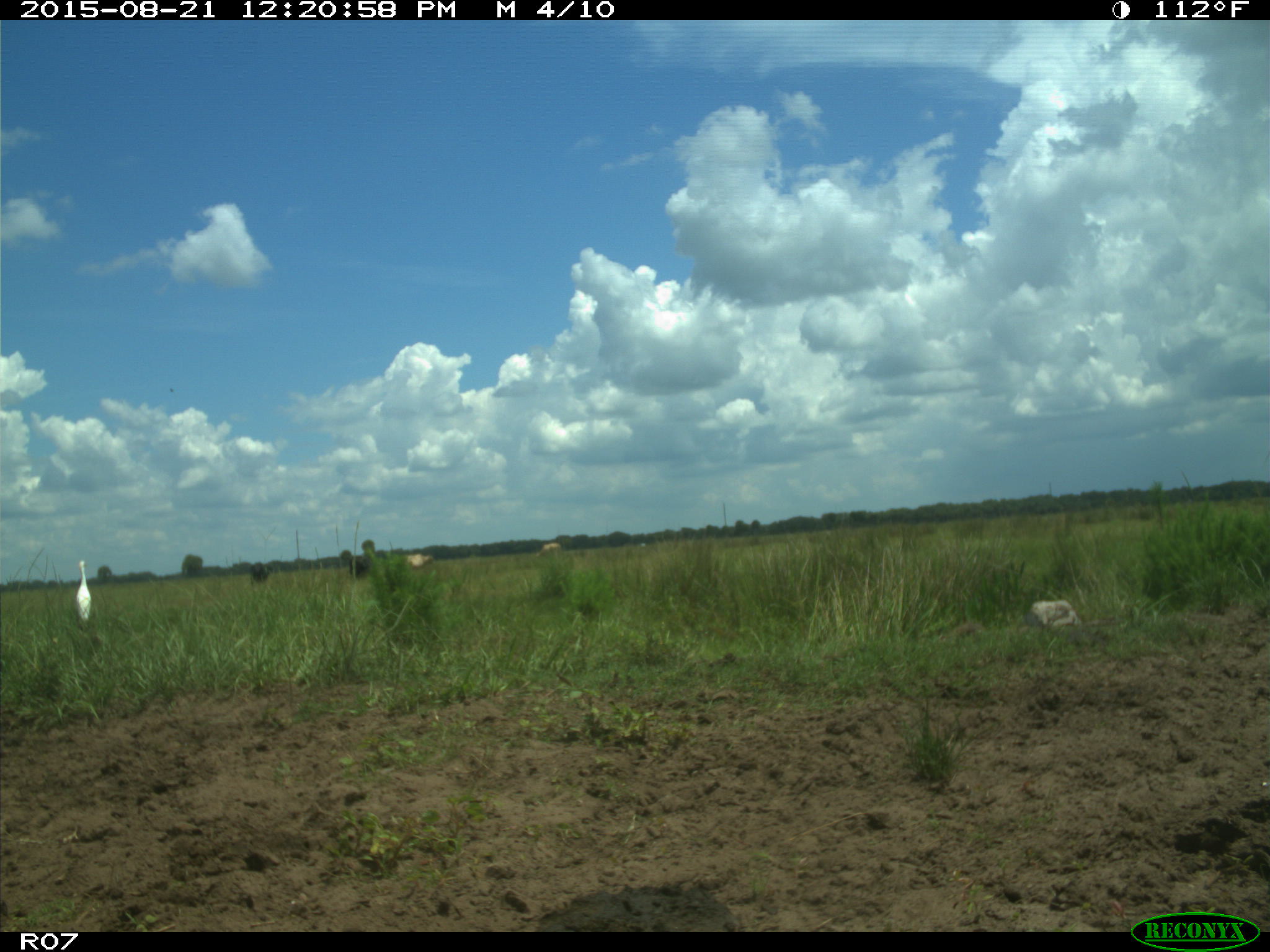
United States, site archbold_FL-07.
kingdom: Animalia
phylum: Chordata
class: Mammalia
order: Artiodactyla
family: Bovidae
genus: Bos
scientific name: Bos taurus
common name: domestic cow